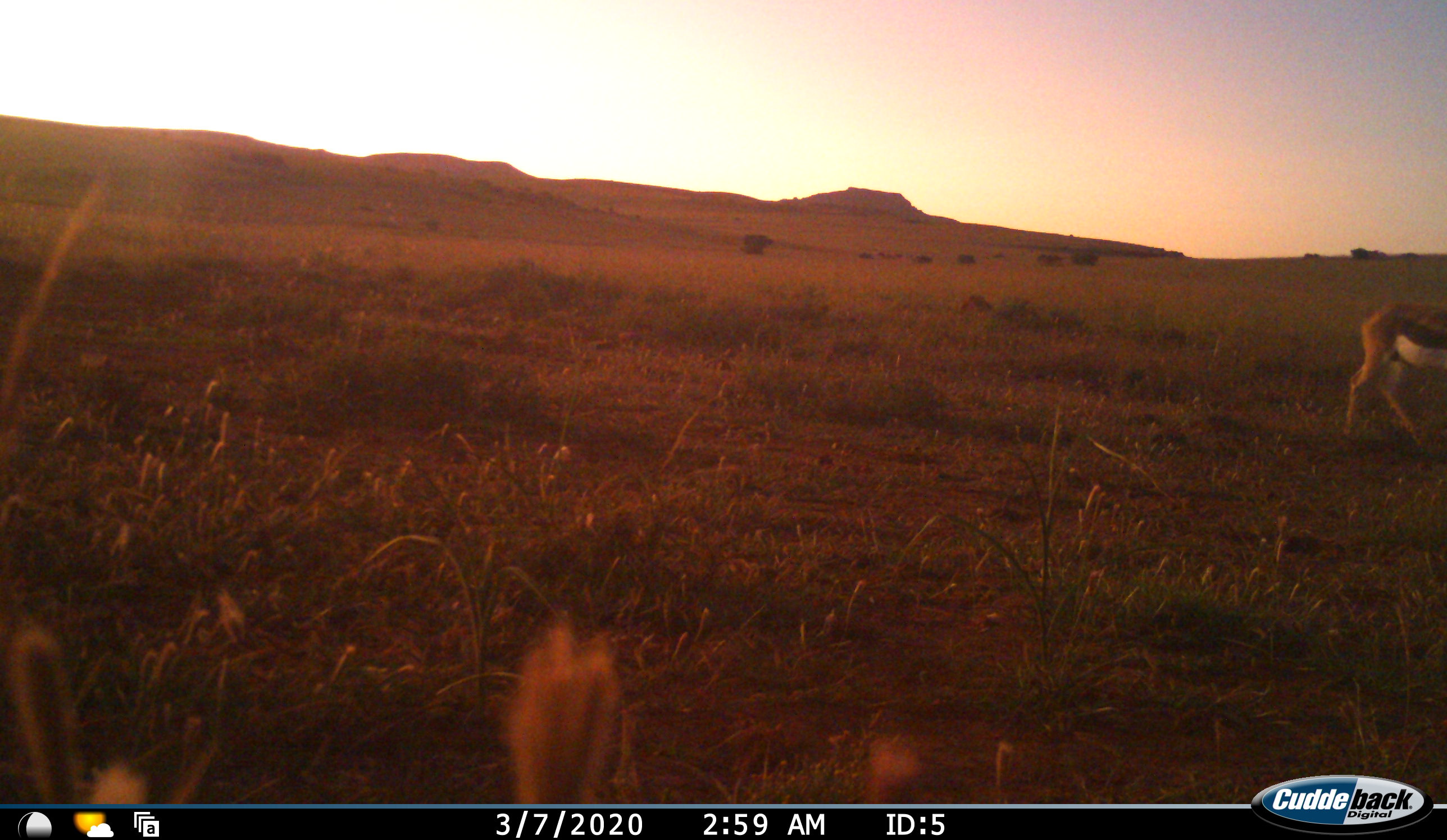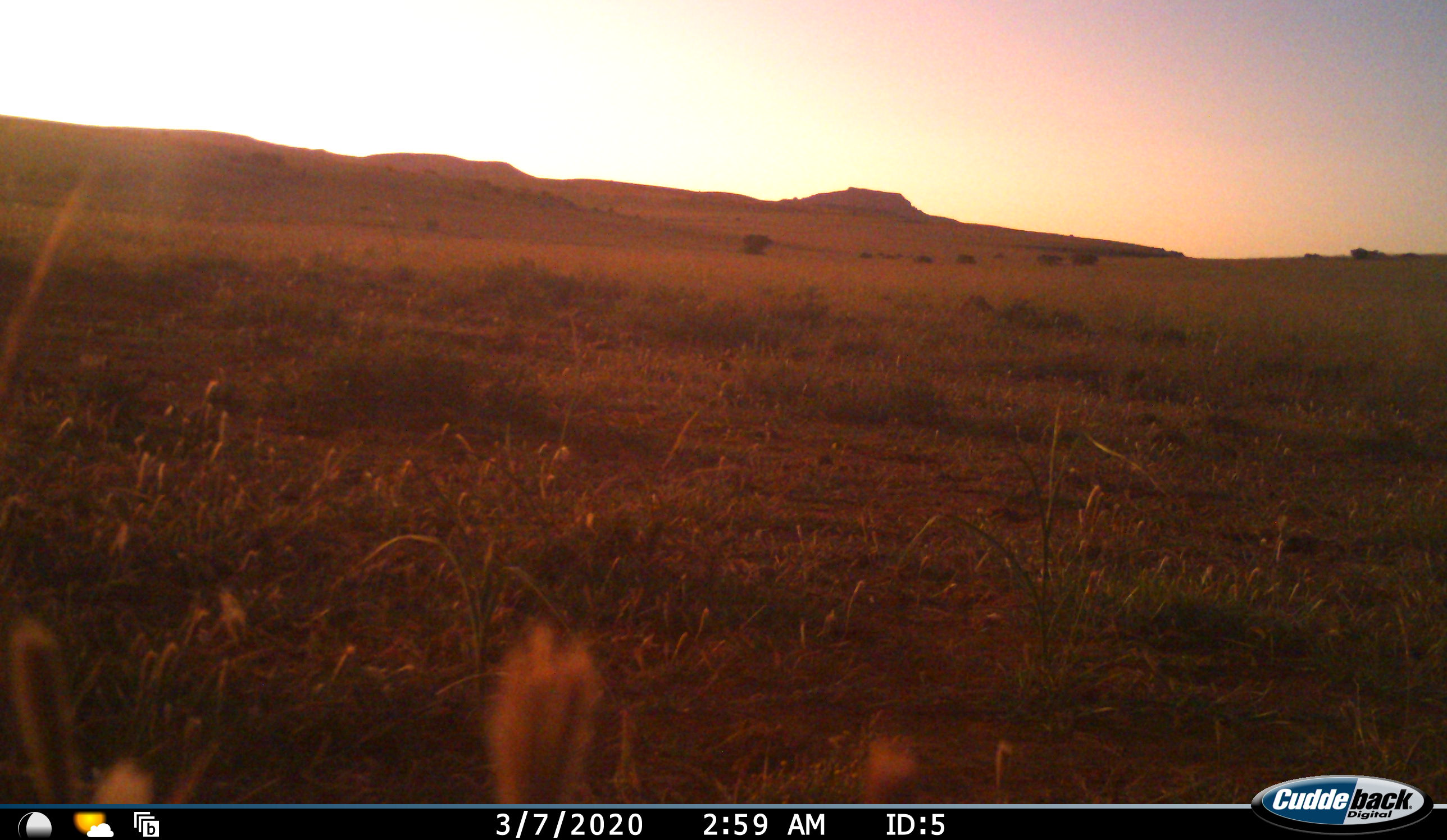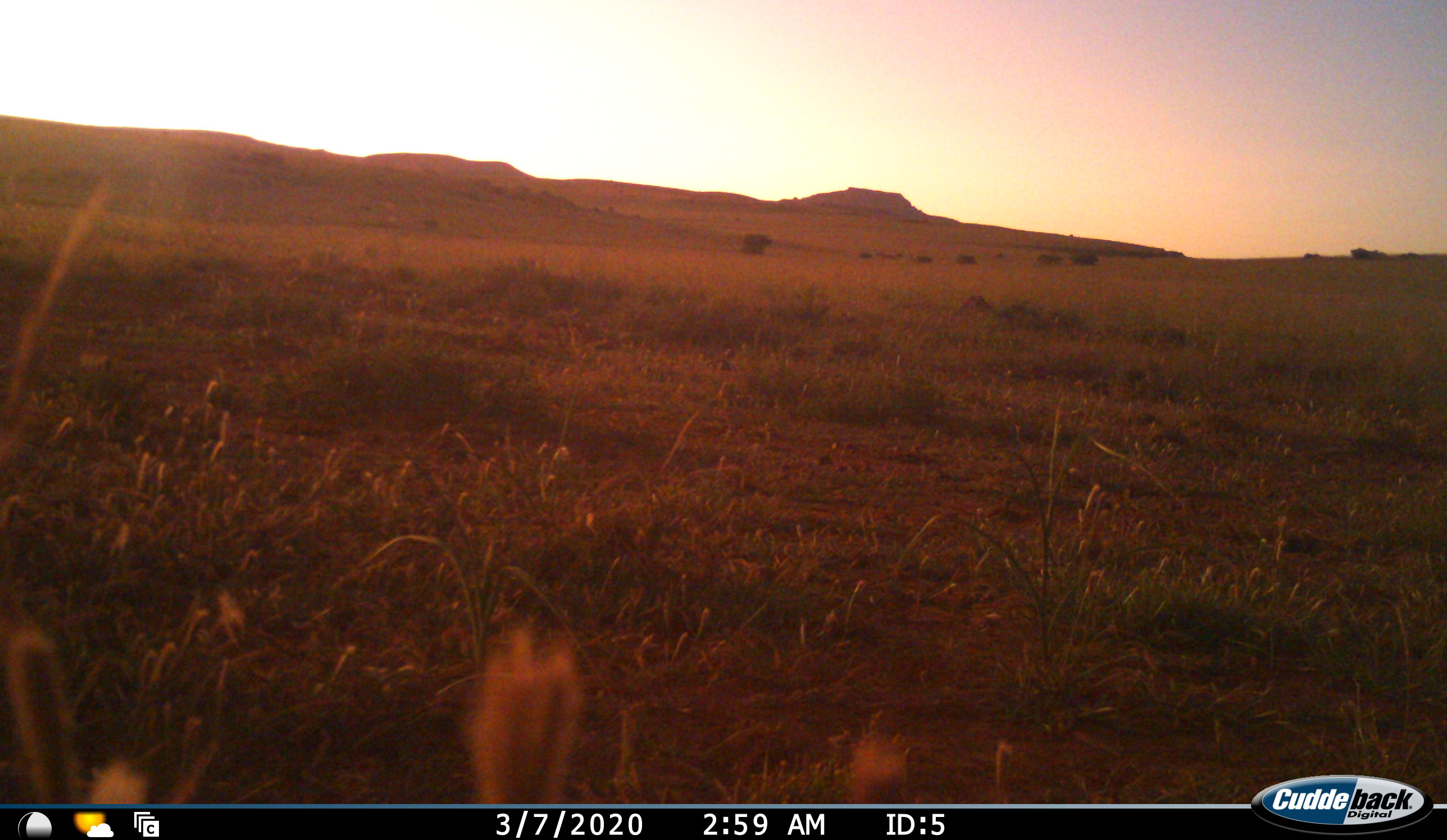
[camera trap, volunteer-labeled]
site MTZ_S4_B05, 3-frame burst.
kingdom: Animalia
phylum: Chordata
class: Mammalia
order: Artiodactyla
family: Bovidae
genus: Antidorcas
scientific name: Antidorcas marsupialis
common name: springbok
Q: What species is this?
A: Springbok (Antidorcas marsupialis).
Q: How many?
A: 1.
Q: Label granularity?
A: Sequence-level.